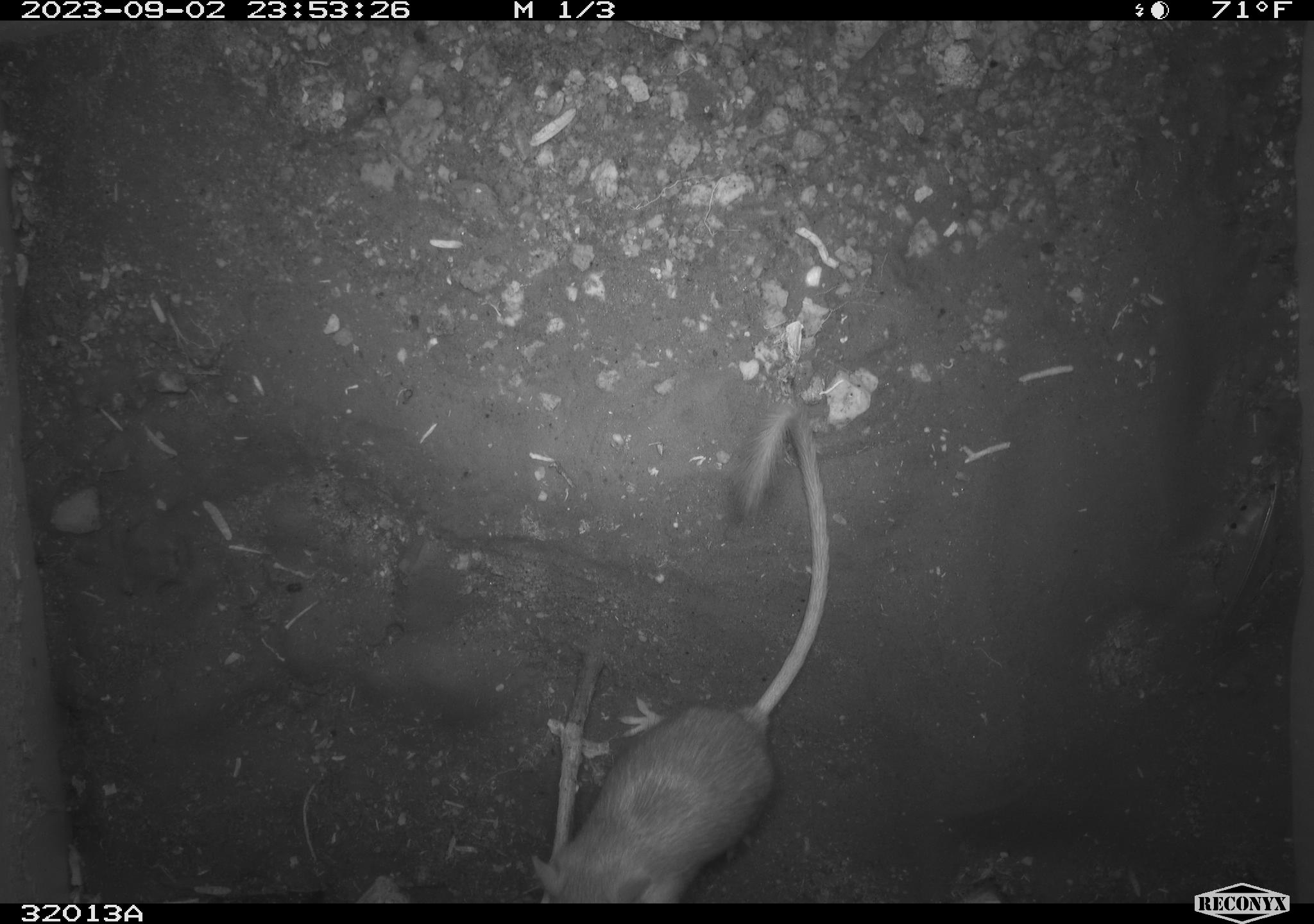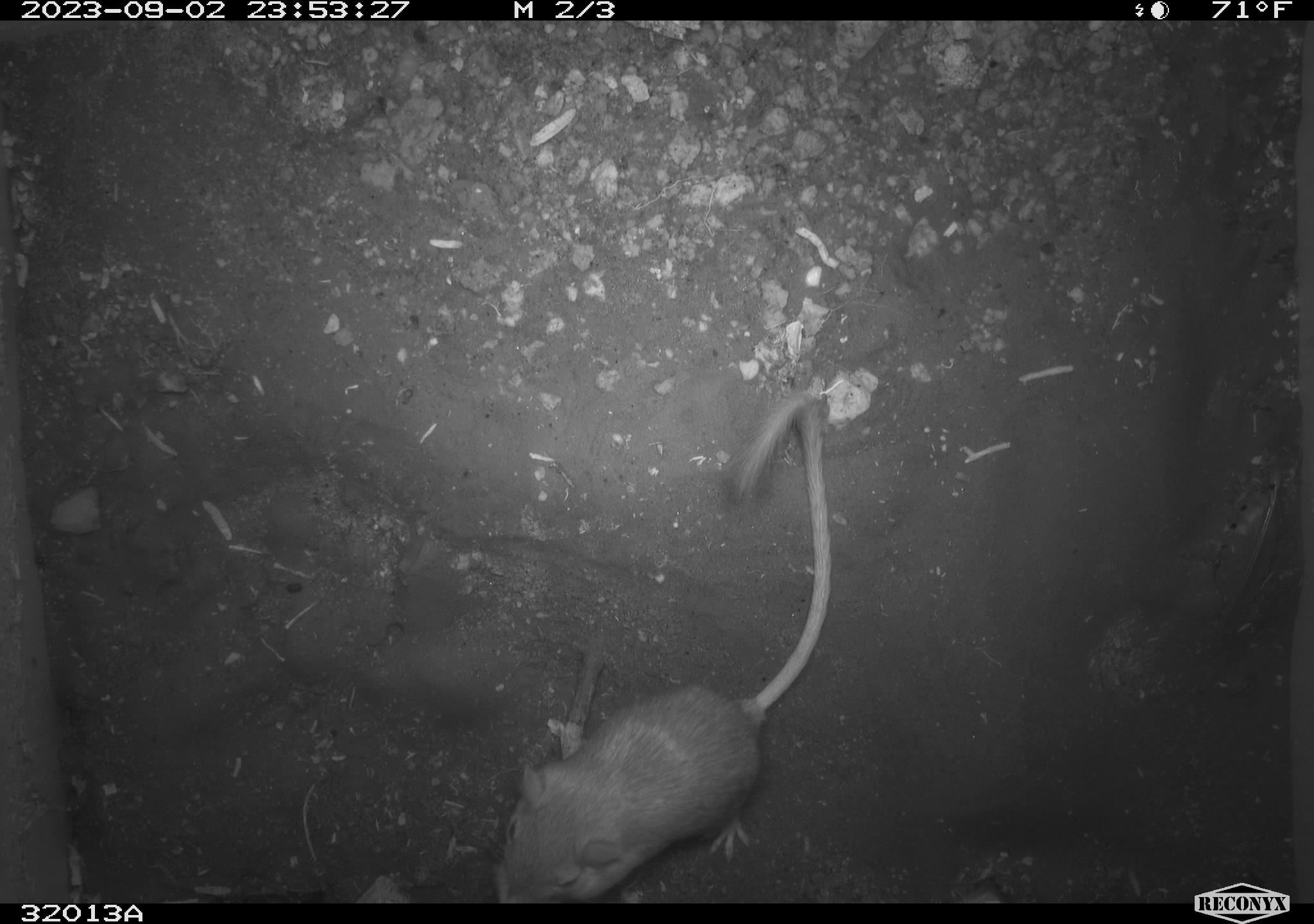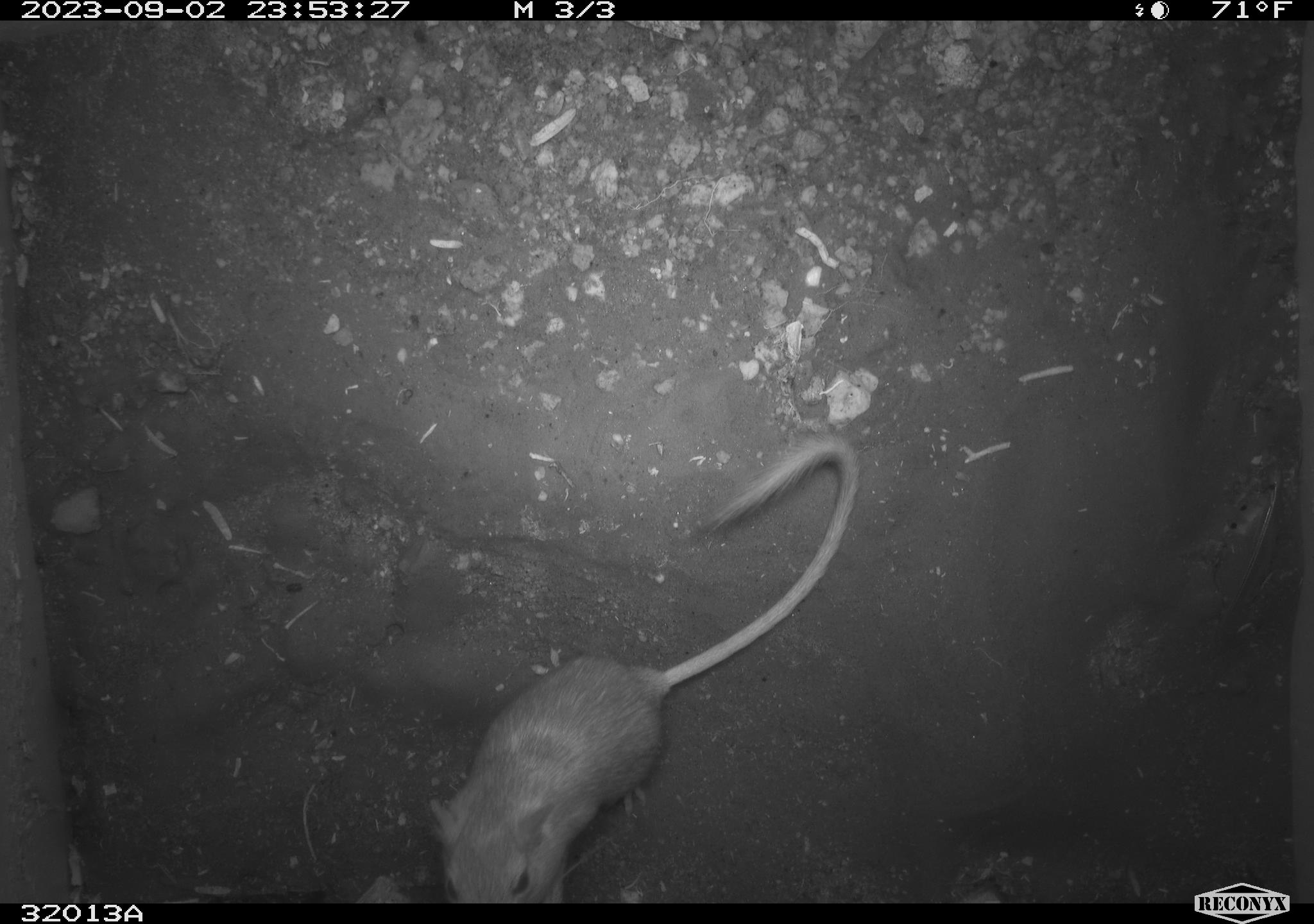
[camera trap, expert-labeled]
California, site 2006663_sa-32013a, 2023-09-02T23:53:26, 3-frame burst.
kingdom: Animalia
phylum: Chordata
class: Mammalia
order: Rodentia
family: Heteromyidae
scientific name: Heteromyidae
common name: kangaroo rats and pocket mice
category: heteromyidae family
Heteromyidae family (kangaroo rats and pocket mice) (Heteromyidae).